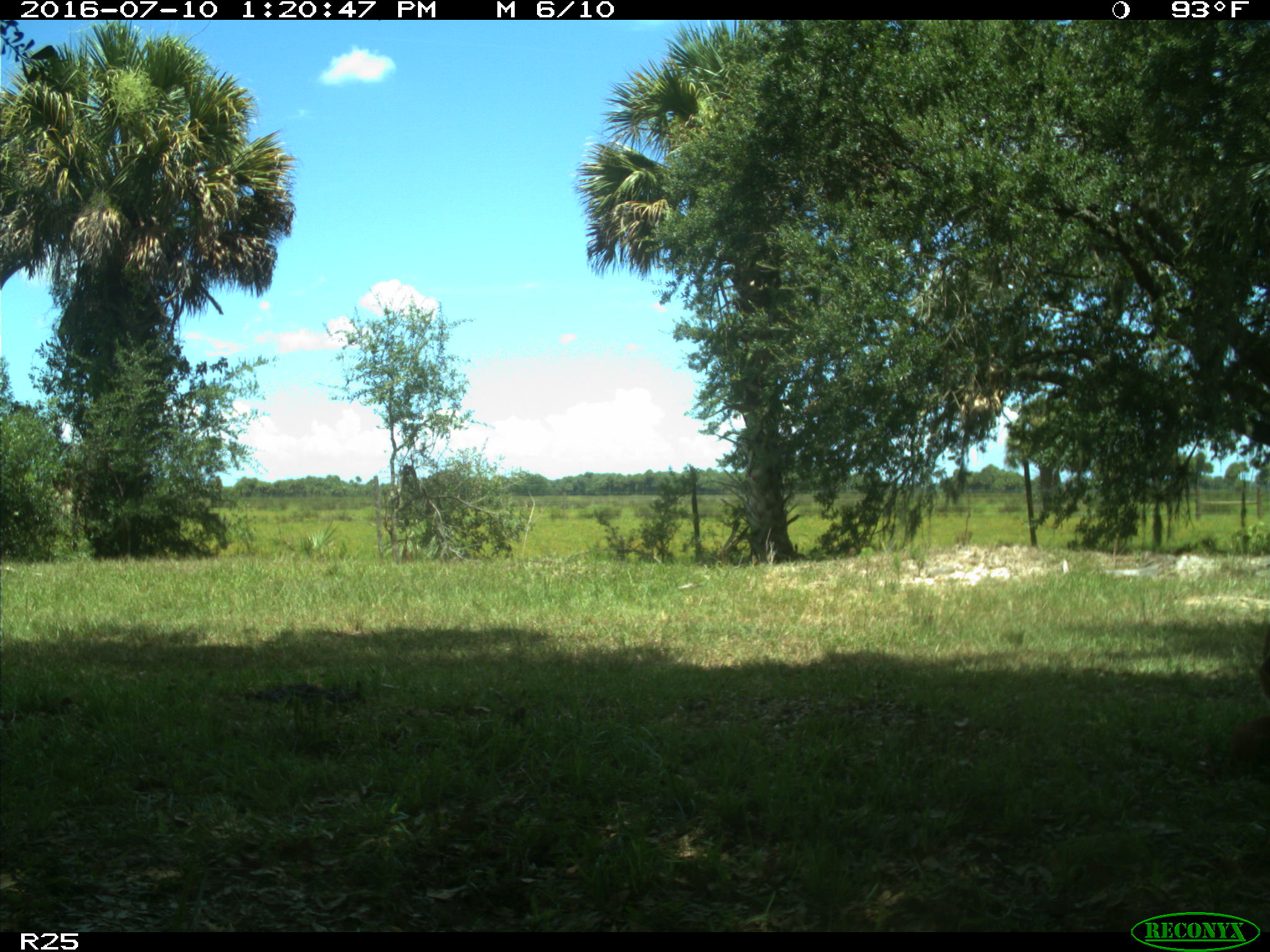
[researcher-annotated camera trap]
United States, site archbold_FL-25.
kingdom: Animalia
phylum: Chordata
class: Mammalia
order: Artiodactyla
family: Bovidae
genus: Bos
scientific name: Bos taurus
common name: domestic cow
Bos taurus (domestic cow).